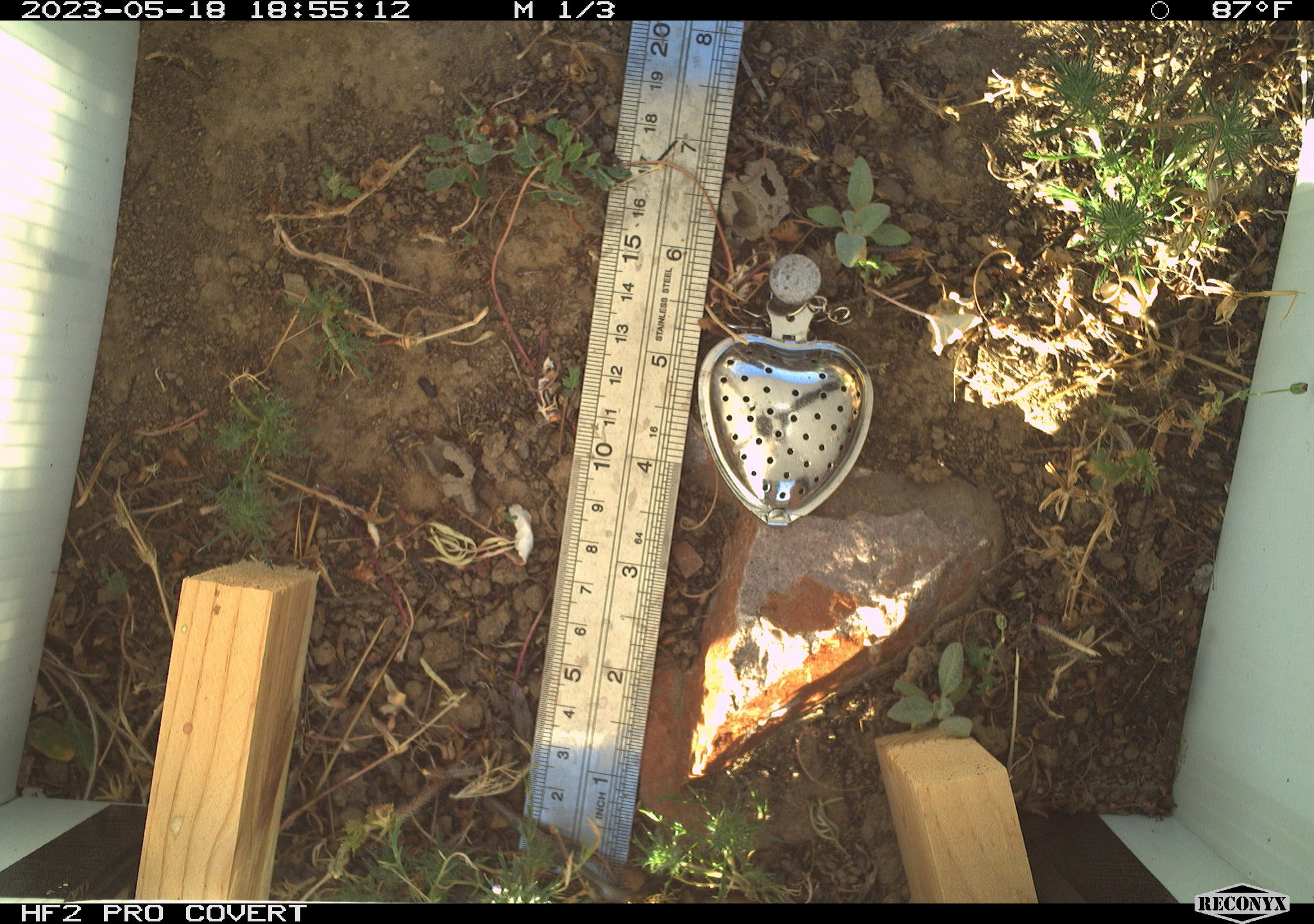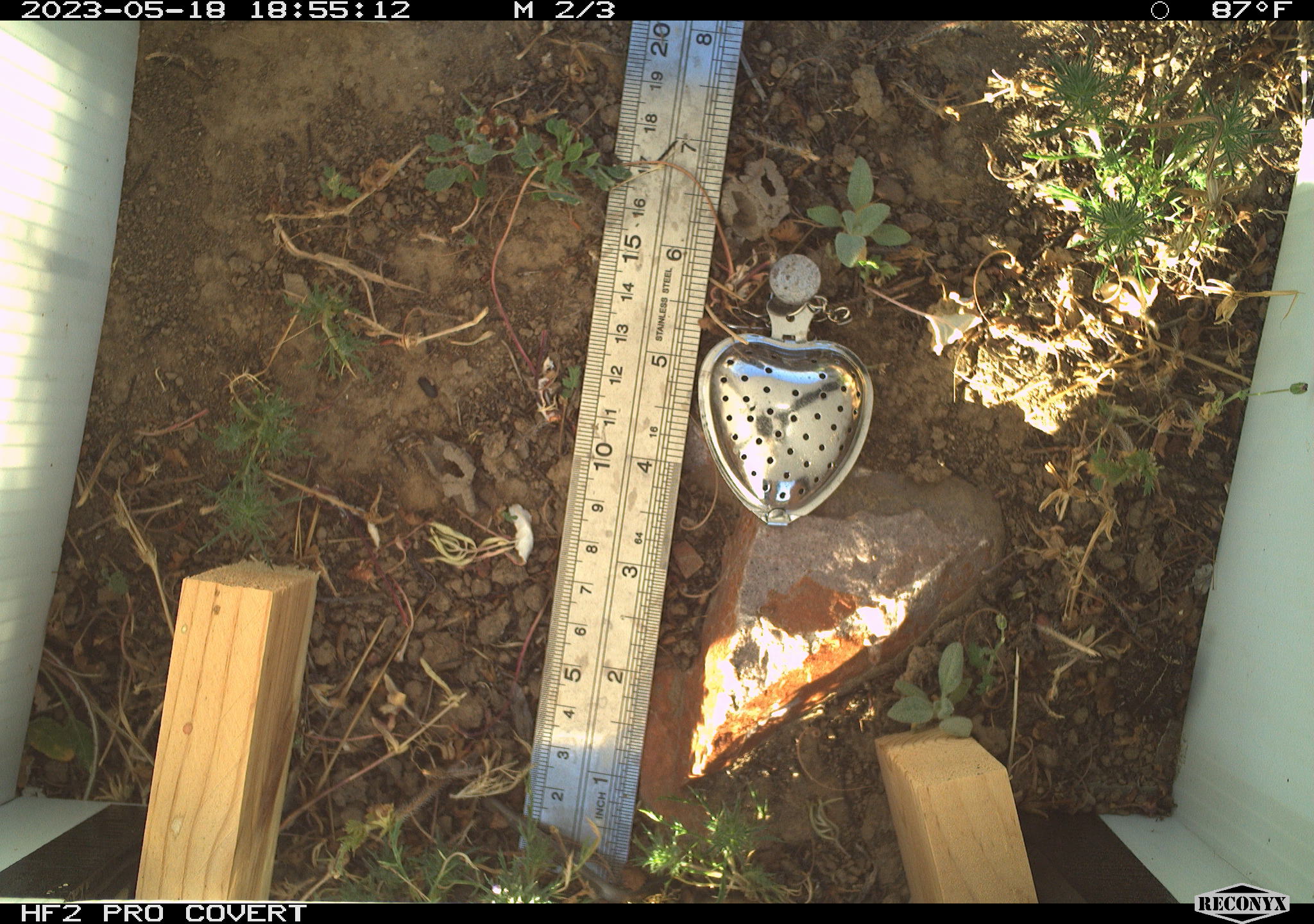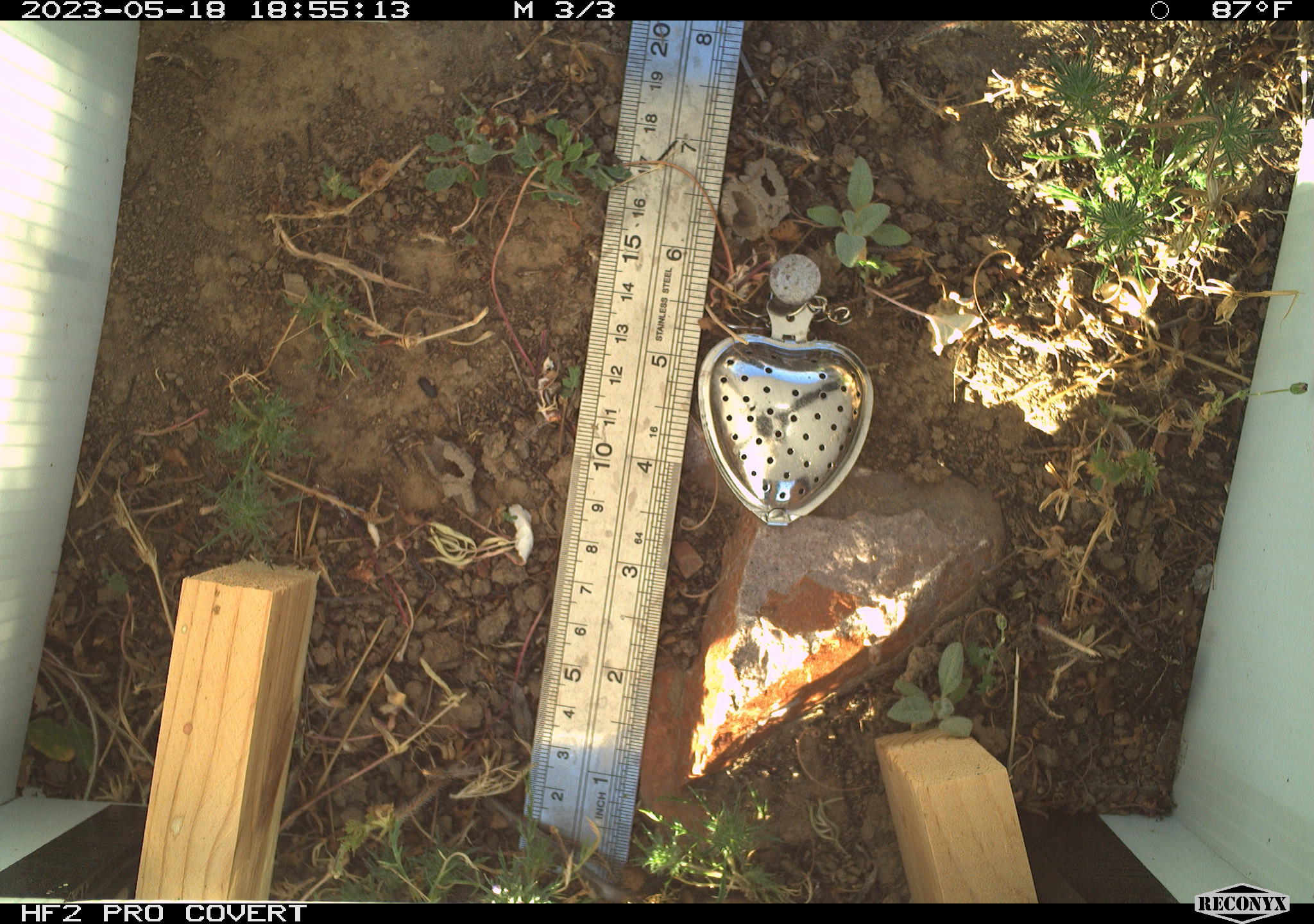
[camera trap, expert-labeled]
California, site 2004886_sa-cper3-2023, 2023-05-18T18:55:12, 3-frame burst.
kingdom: Animalia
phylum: Chordata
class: Amphibia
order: Anura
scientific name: Anura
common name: frogs